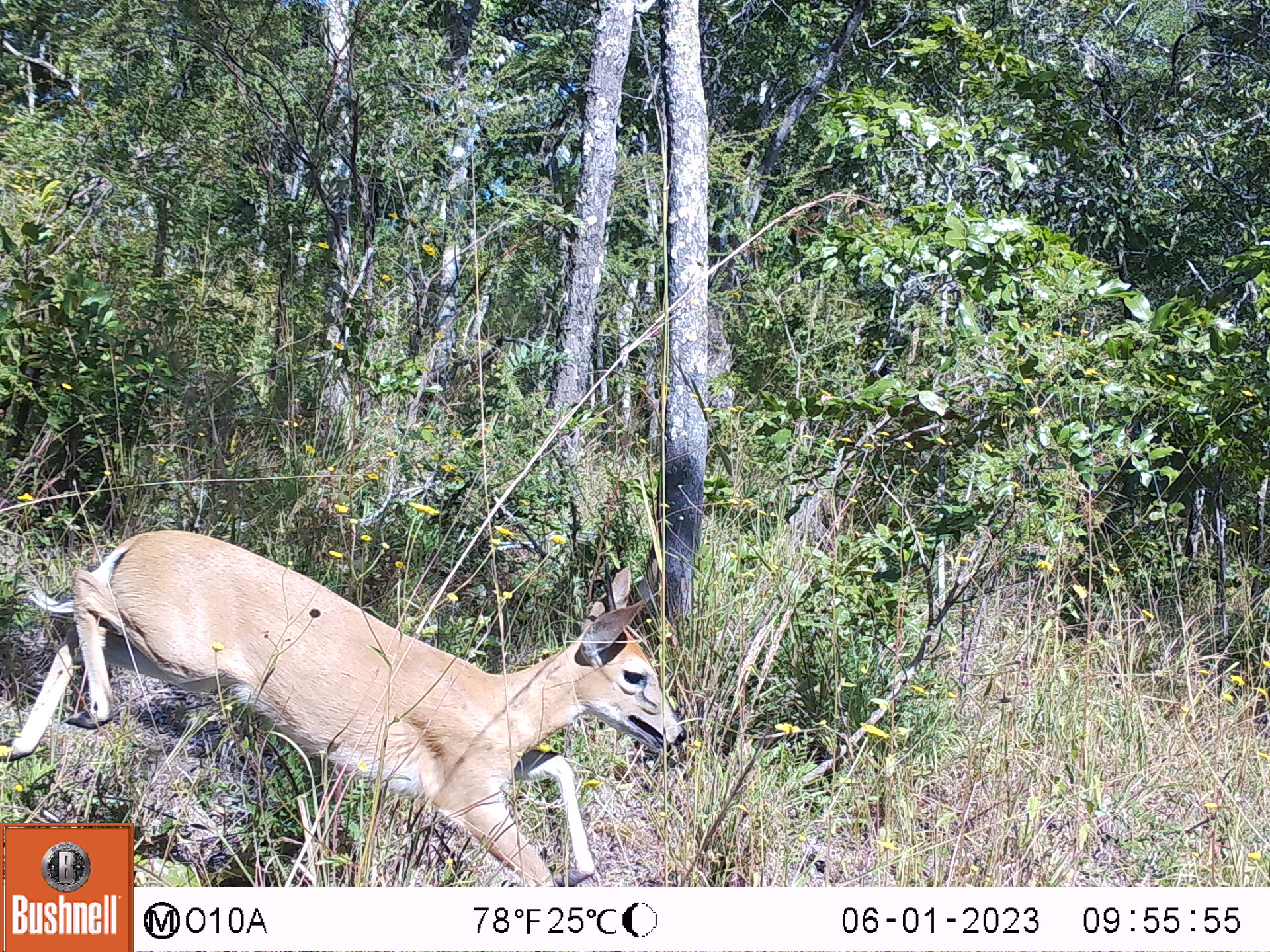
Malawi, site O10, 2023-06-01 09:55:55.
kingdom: Animalia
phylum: Chordata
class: Mammalia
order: Artiodactyla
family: Bovidae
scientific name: Antilopinae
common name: small antelope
Small antelope (Antilopinae), count 1.